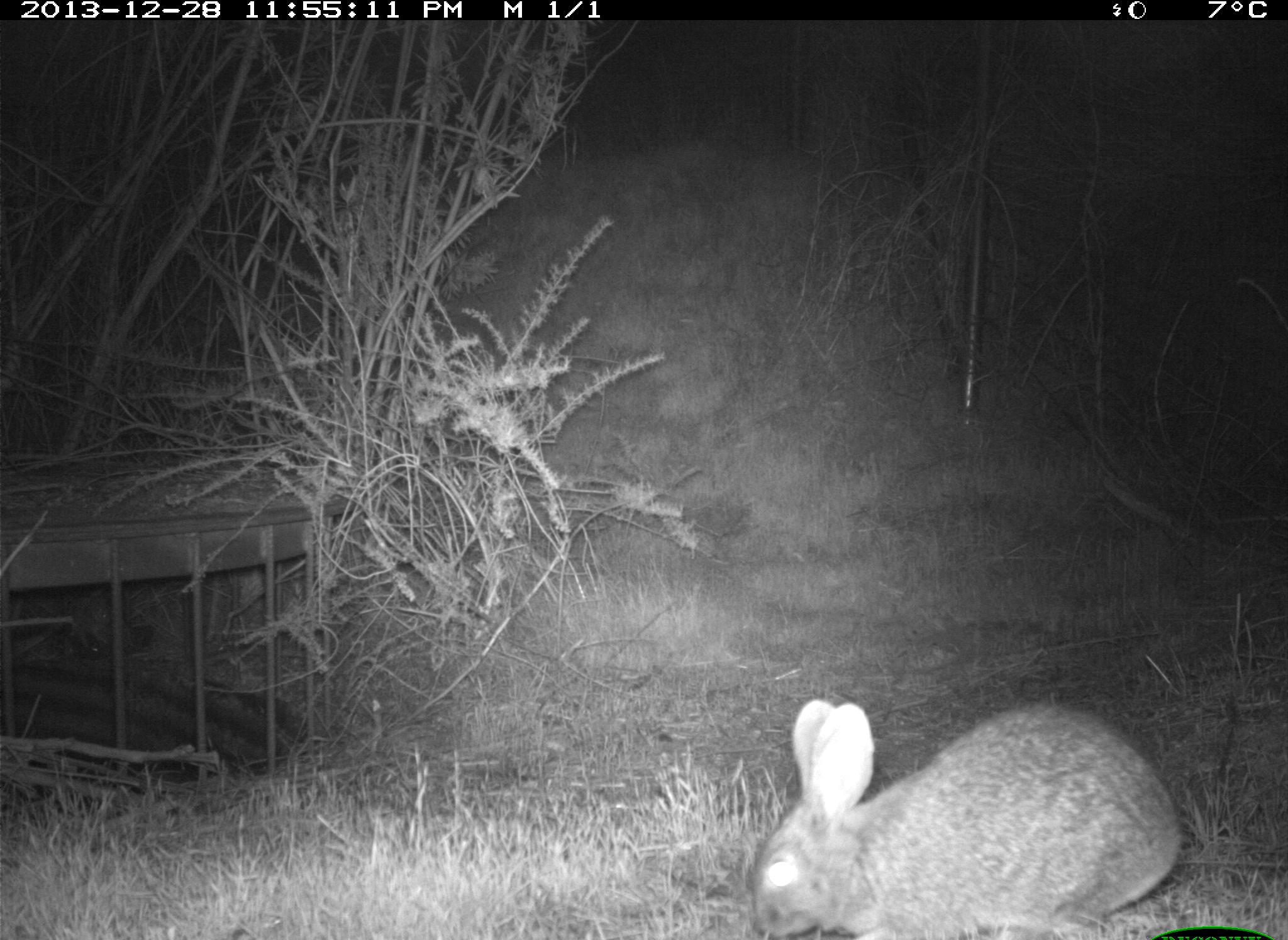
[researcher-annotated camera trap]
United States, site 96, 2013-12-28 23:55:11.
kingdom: Animalia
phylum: Chordata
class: Mammalia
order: Lagomorpha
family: Leporidae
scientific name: Leporidae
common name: rabbits and hares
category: rabbit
Rabbit (rabbits and hares) (Leporidae).